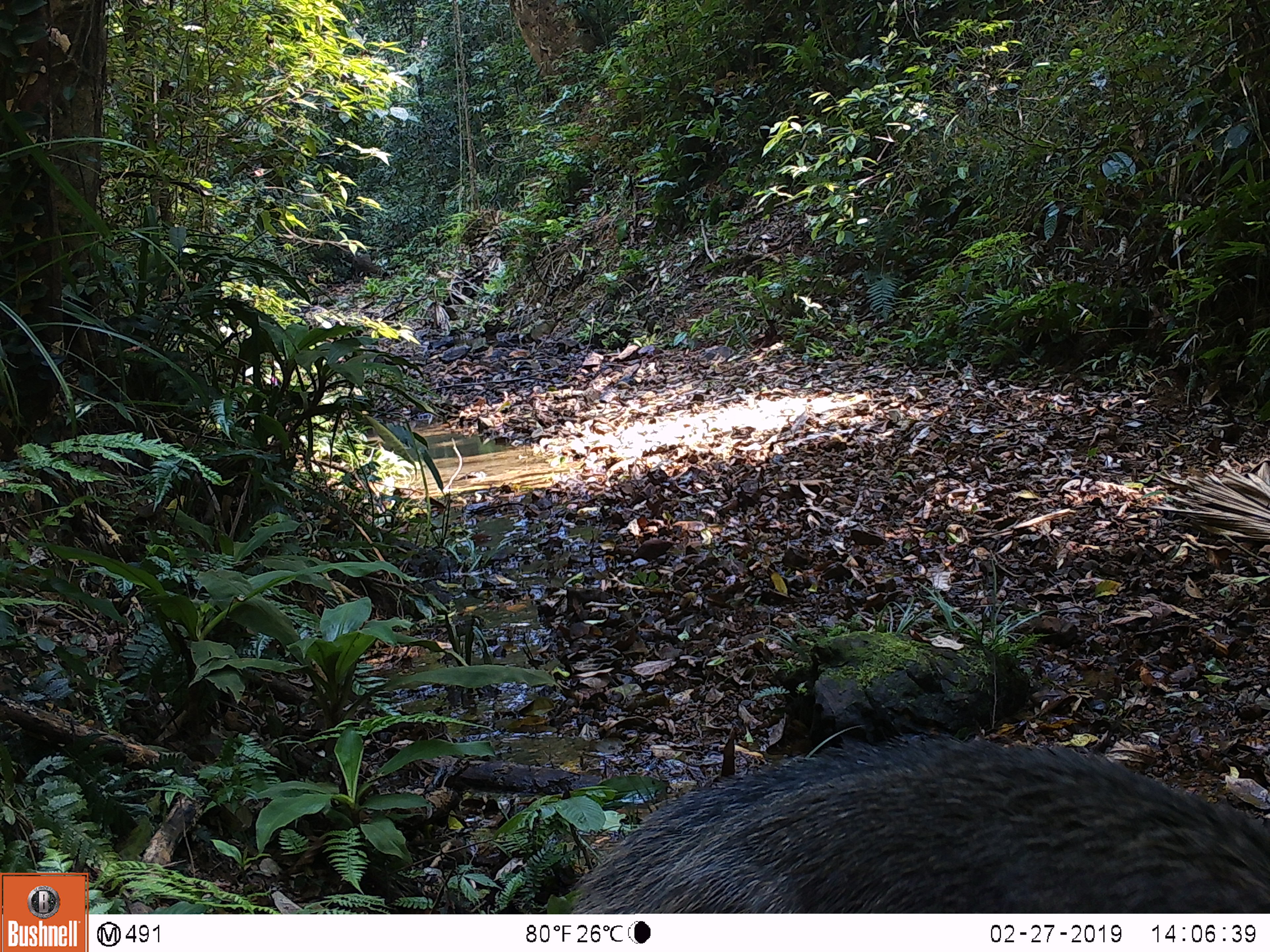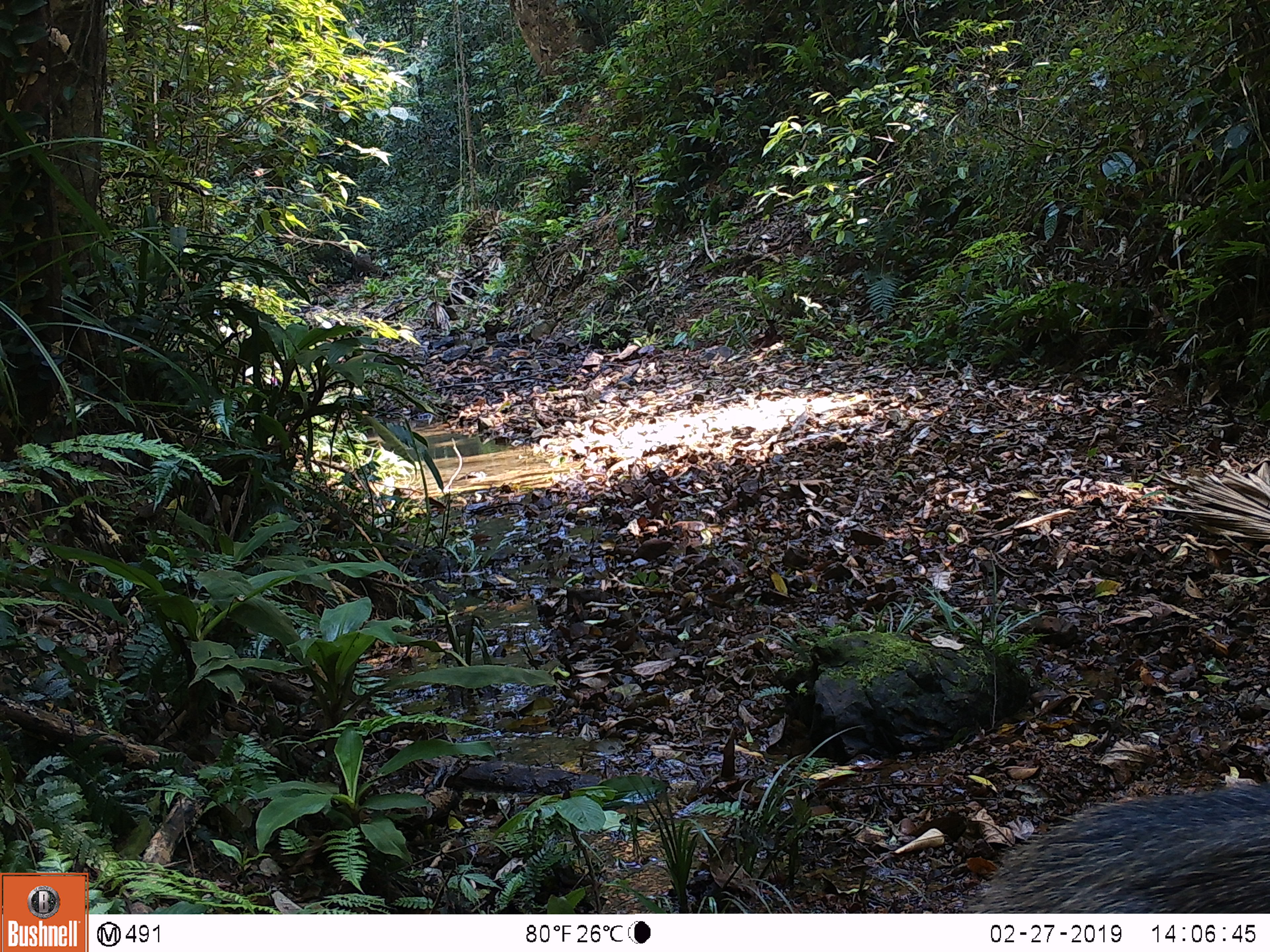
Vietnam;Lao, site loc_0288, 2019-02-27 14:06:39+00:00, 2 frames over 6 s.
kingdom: Animalia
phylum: Chordata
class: Mammalia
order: Artiodactyla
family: Suidae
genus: Sus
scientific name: Sus scrofa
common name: eurasian wild pig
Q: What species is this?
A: Eurasian wild pig (Sus scrofa).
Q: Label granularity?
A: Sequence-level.